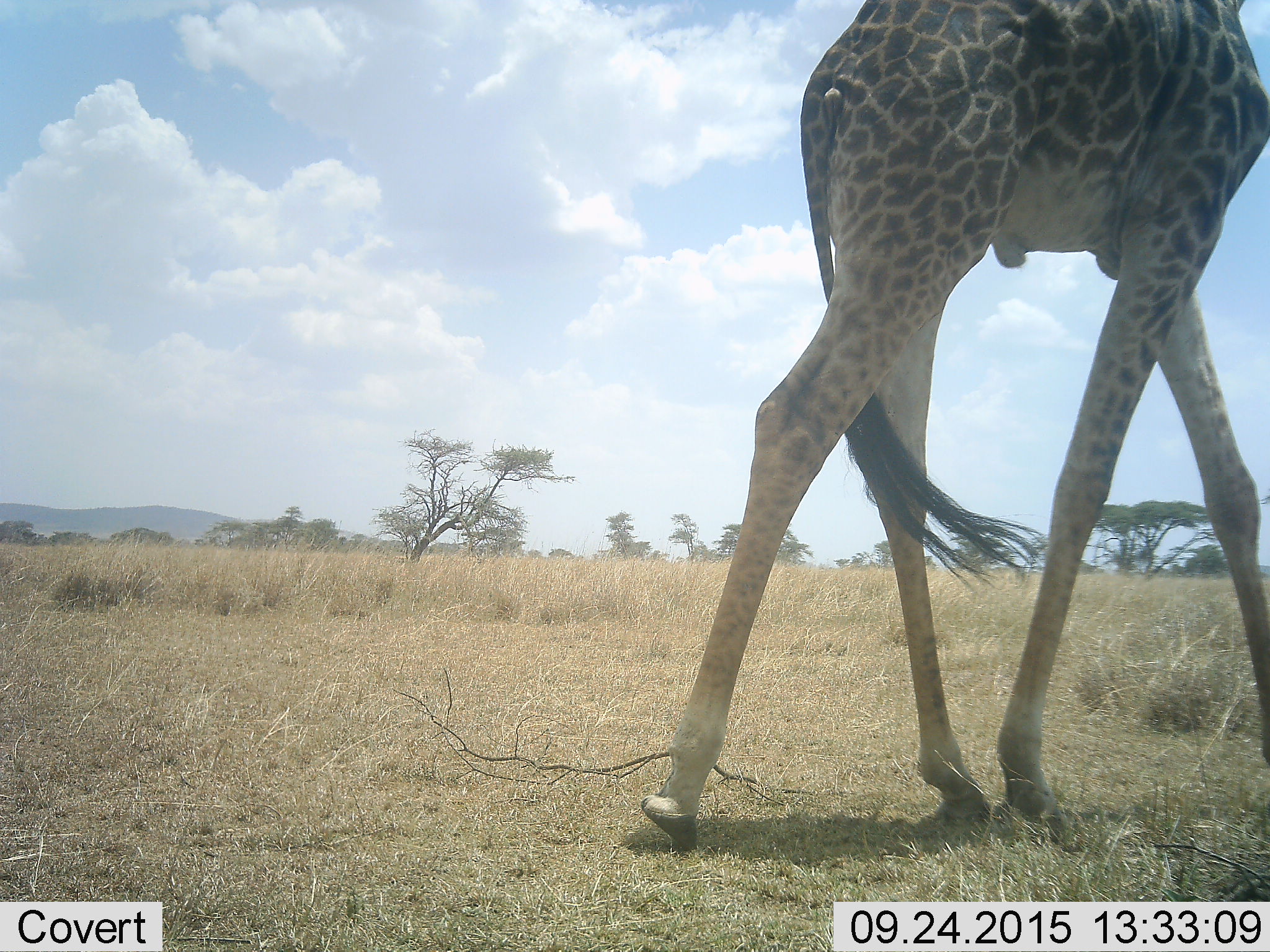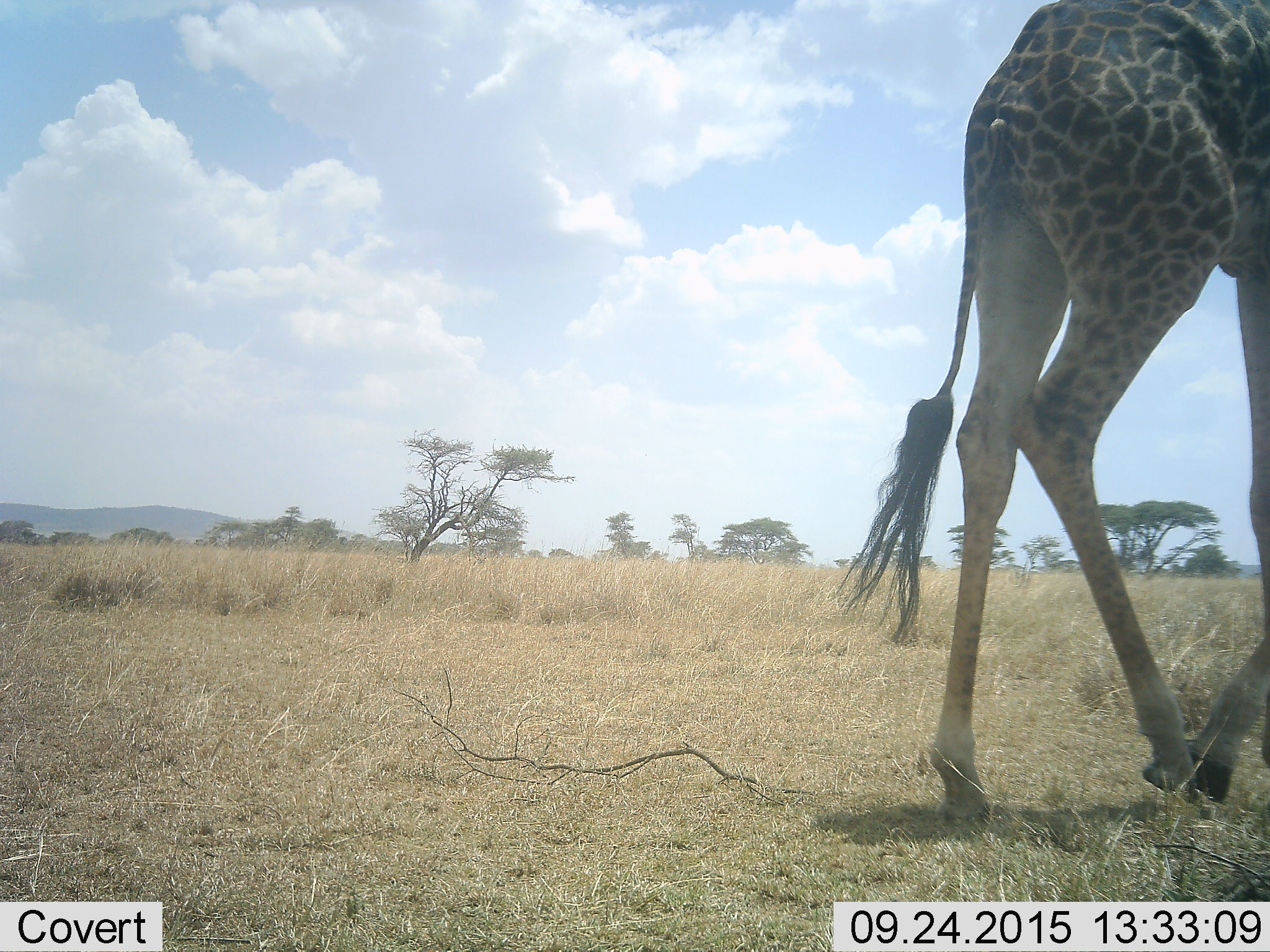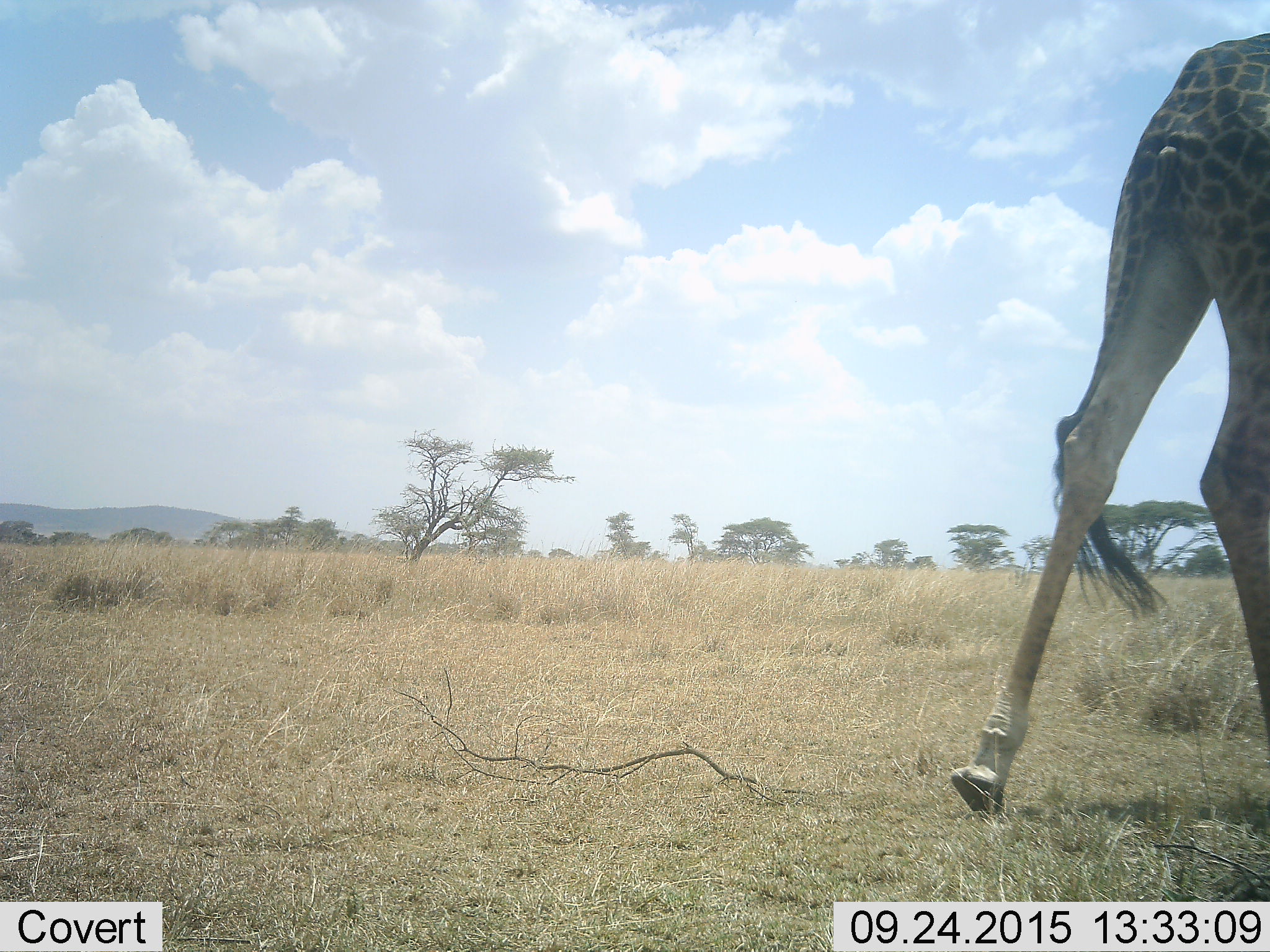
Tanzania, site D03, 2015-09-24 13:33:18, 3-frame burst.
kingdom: Animalia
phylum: Chordata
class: Mammalia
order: Artiodactyla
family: Giraffidae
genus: Giraffa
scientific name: Giraffa camelopardalis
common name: giraffe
Giraffe (Giraffa camelopardalis), count 1. Behavior (volunteer vote fractions): standing 0%, resting 0%, moving 100%, interacting 0%. Young present (vote fraction): 0%. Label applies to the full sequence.